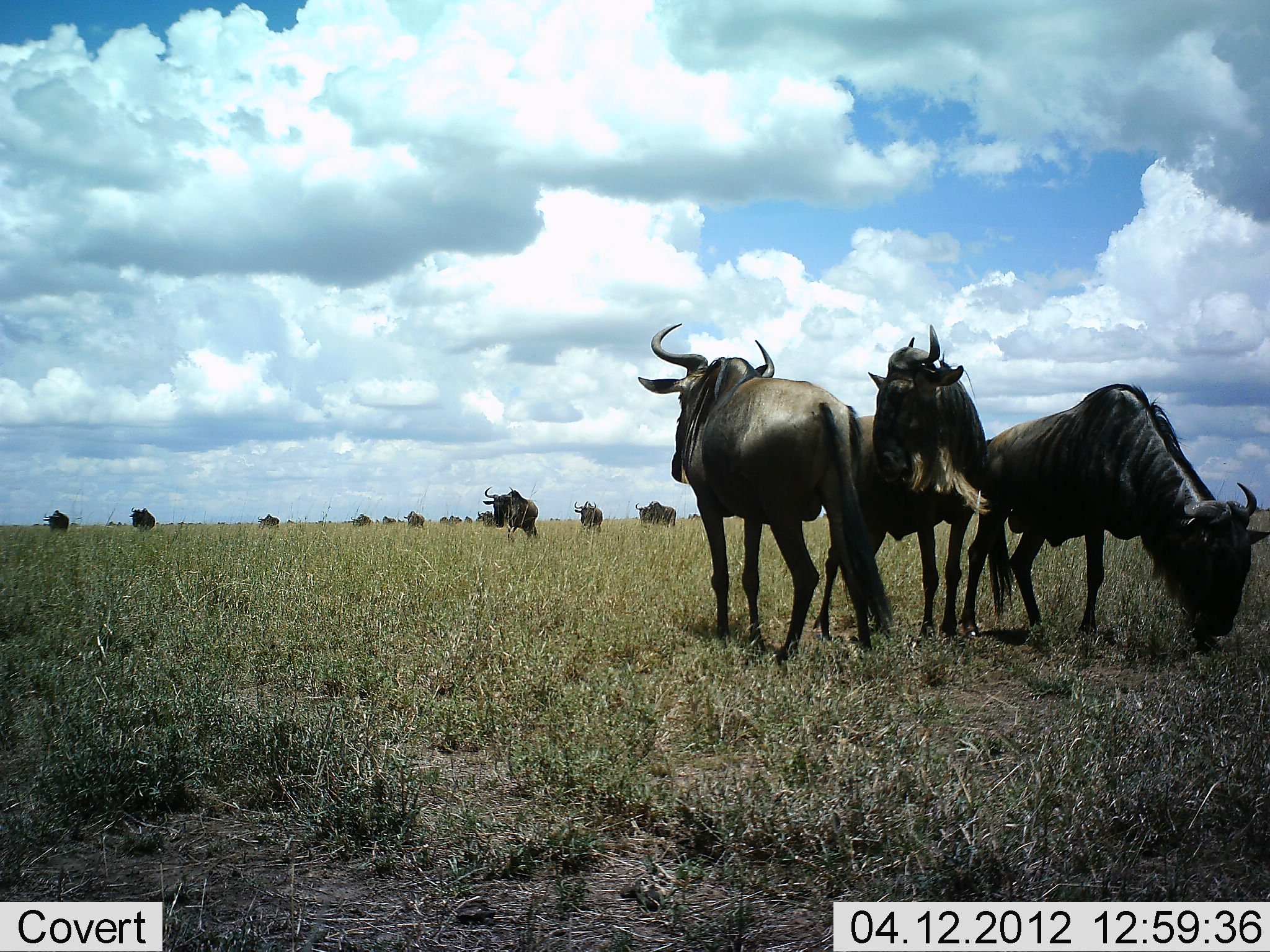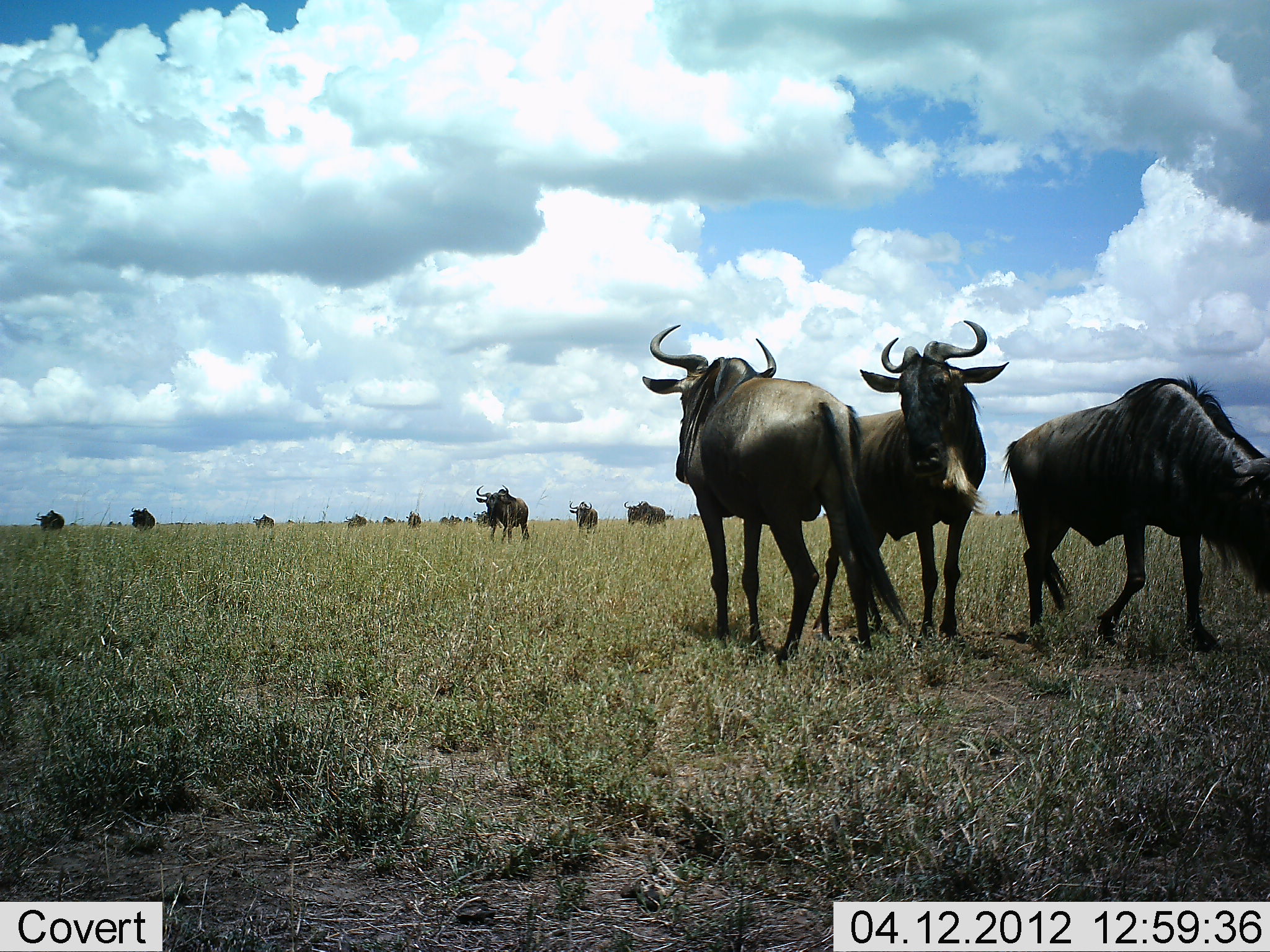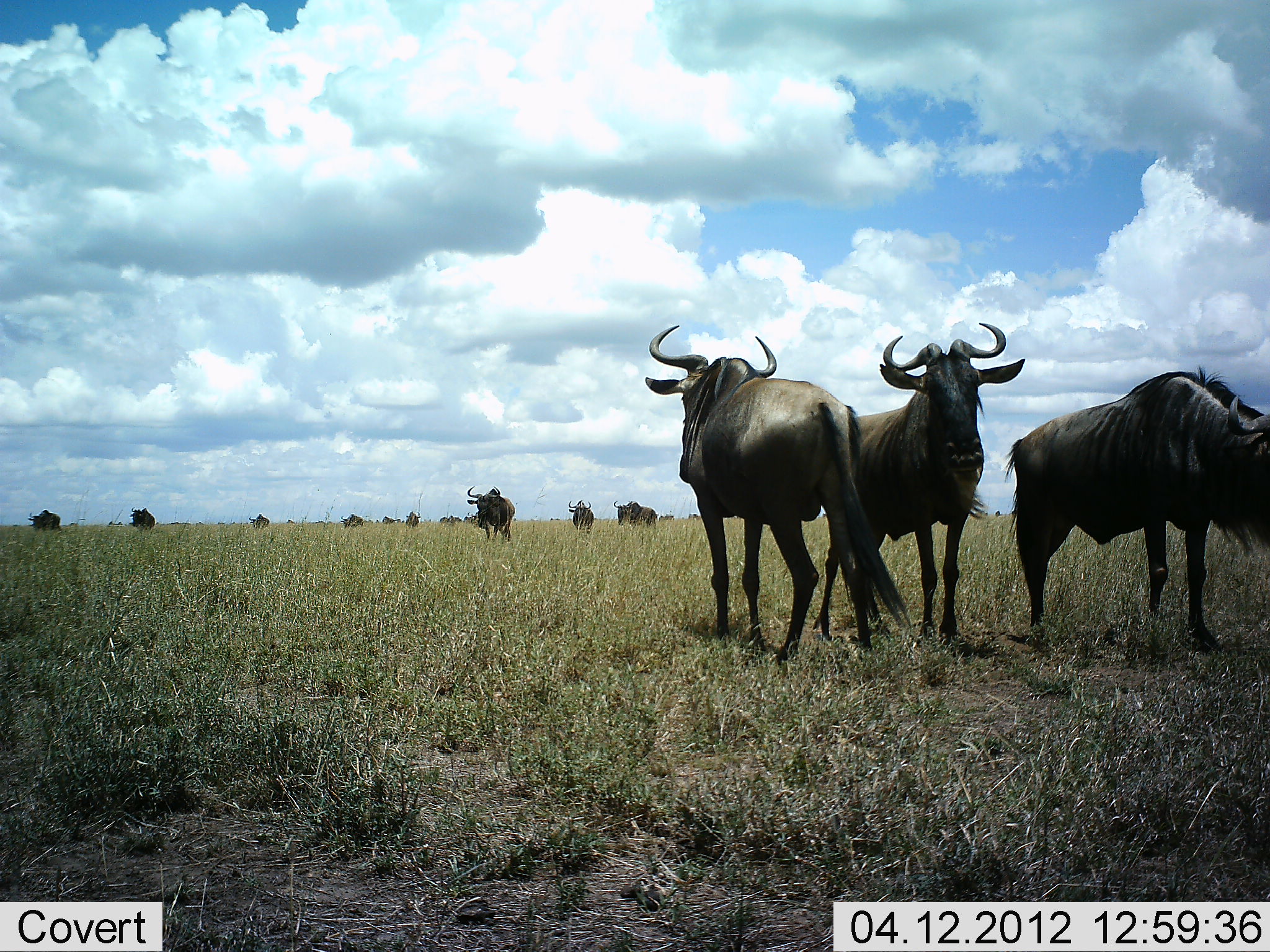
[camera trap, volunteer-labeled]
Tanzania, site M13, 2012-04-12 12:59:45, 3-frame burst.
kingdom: Animalia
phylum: Chordata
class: Mammalia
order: Artiodactyla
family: Bovidae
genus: Connochaetes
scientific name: Connochaetes taurinus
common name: blue wildebeest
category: wildebeest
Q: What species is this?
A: Wildebeest (blue wildebeest) (Connochaetes taurinus).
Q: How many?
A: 11-50.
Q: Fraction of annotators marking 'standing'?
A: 88%.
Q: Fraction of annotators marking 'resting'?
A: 0%.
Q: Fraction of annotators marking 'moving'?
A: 81%.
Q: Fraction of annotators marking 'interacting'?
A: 19%.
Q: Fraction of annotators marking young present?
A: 0%.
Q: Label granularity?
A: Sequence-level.